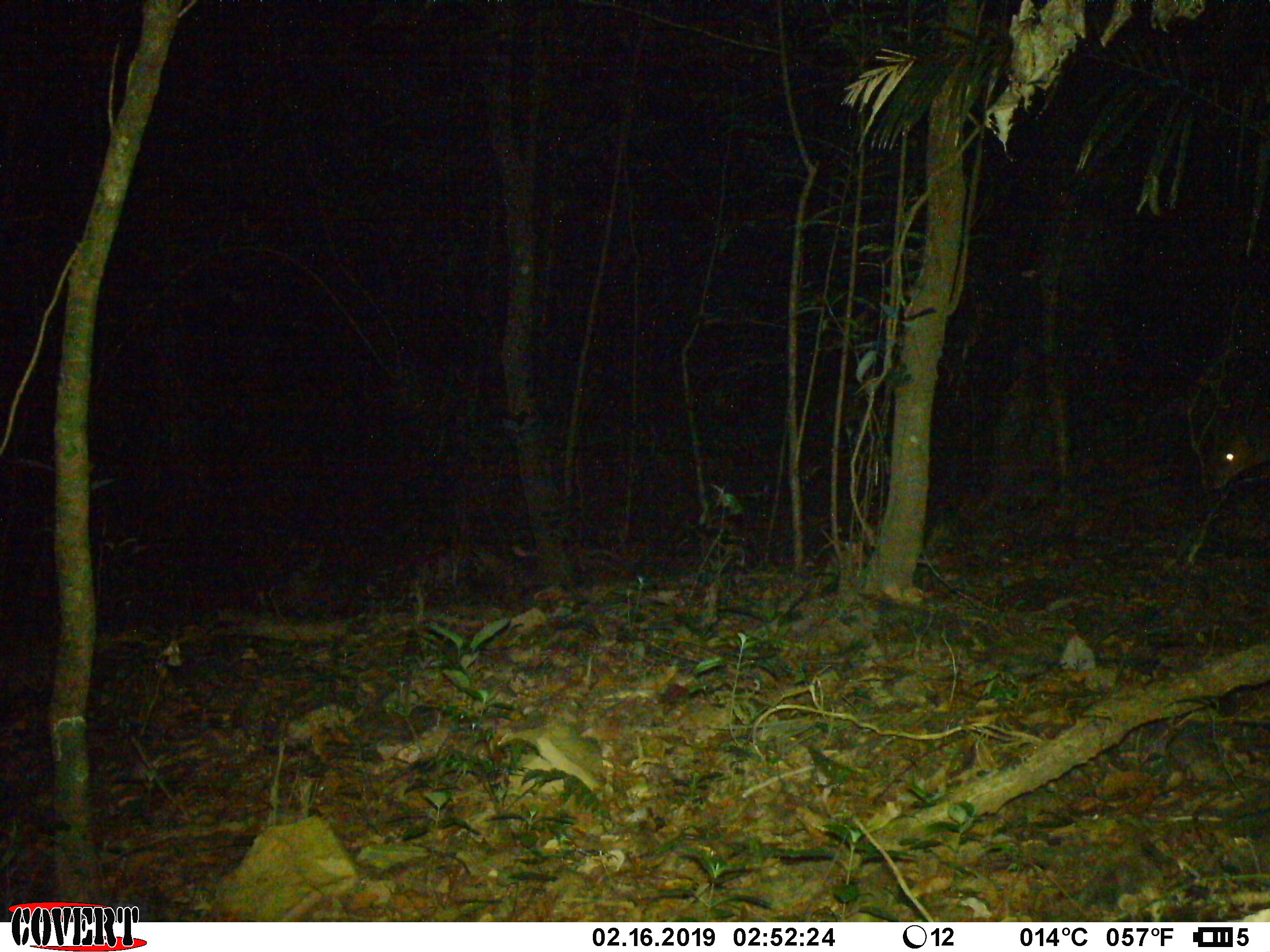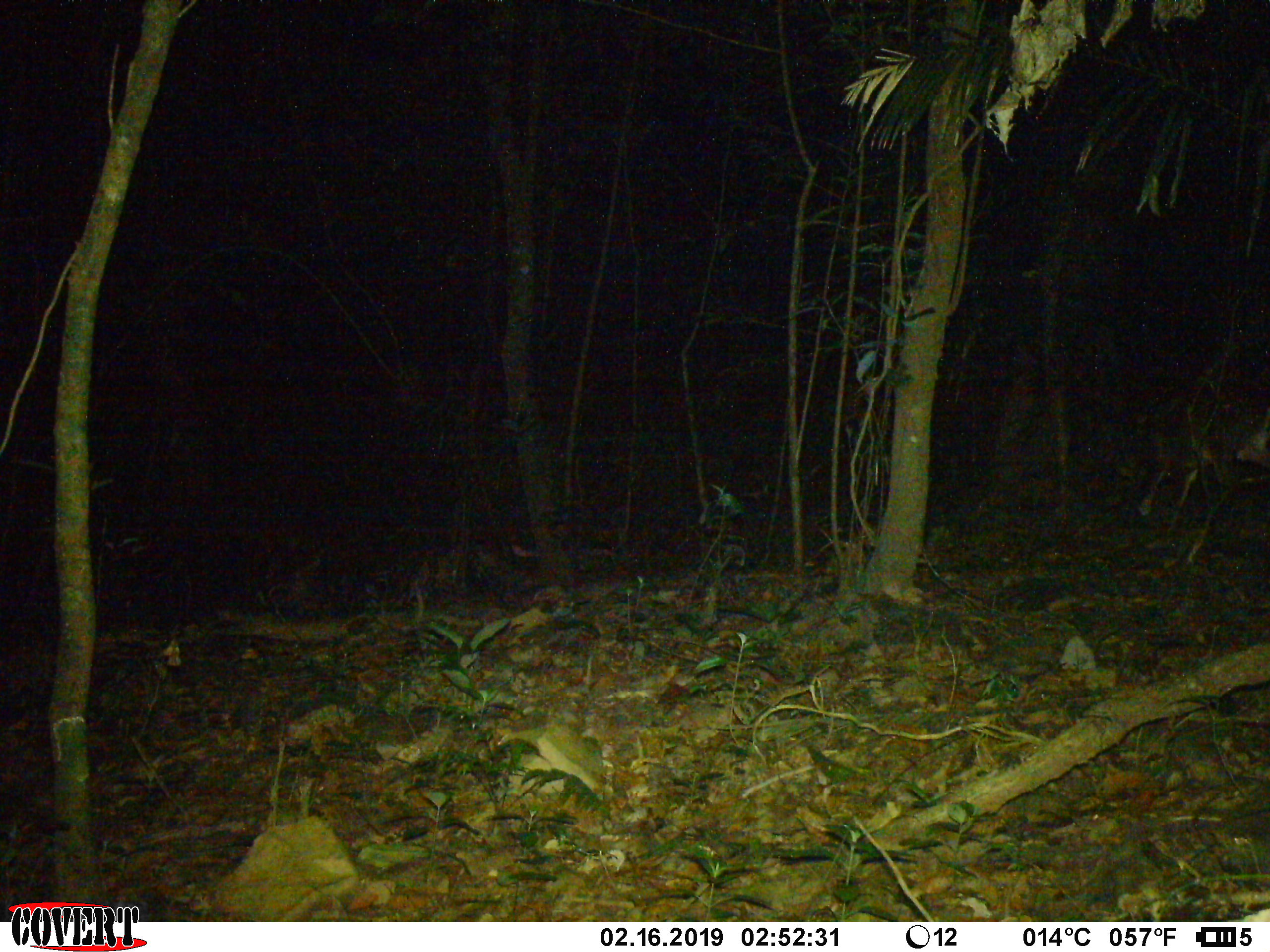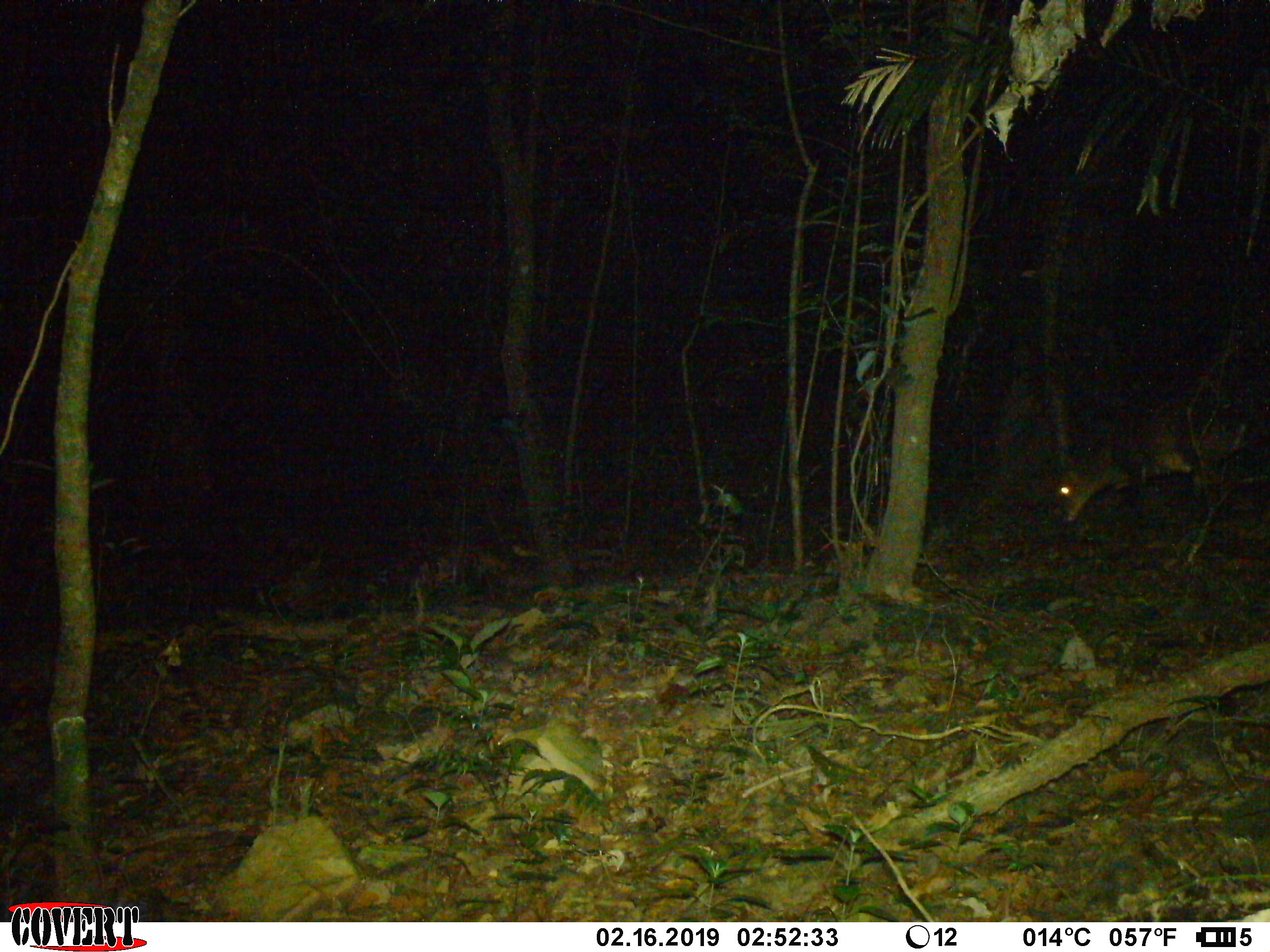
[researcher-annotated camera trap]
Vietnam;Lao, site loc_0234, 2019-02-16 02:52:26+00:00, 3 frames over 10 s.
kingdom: Animalia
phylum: Chordata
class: Mammalia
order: Artiodactyla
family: Cervidae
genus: Muntiacus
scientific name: Muntiacus vuquangensis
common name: large-antlered muntjac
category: large antlered muntjac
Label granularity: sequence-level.